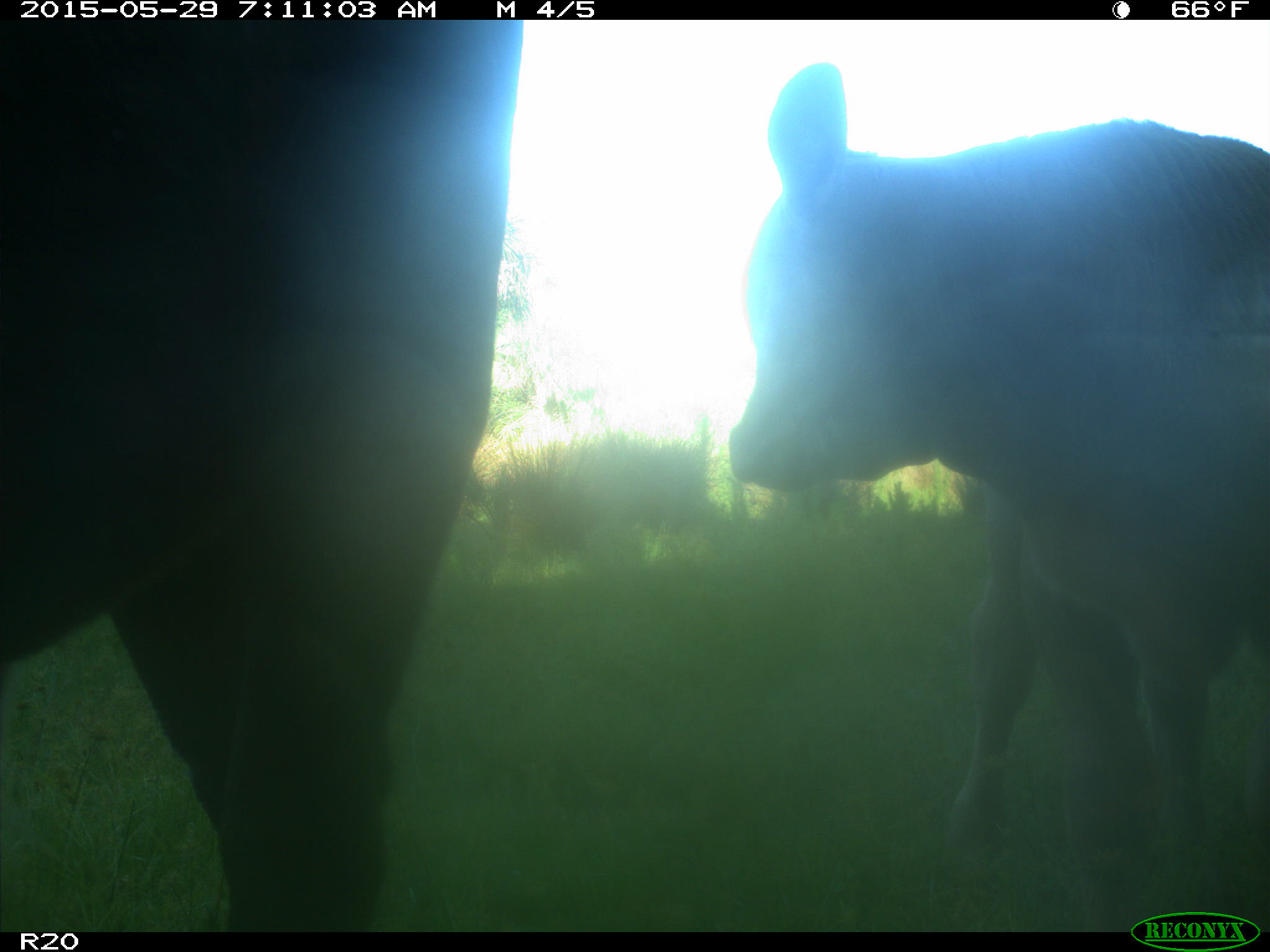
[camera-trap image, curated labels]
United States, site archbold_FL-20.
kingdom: Animalia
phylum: Chordata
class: Mammalia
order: Artiodactyla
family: Bovidae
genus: Bos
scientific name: Bos taurus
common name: domestic cow